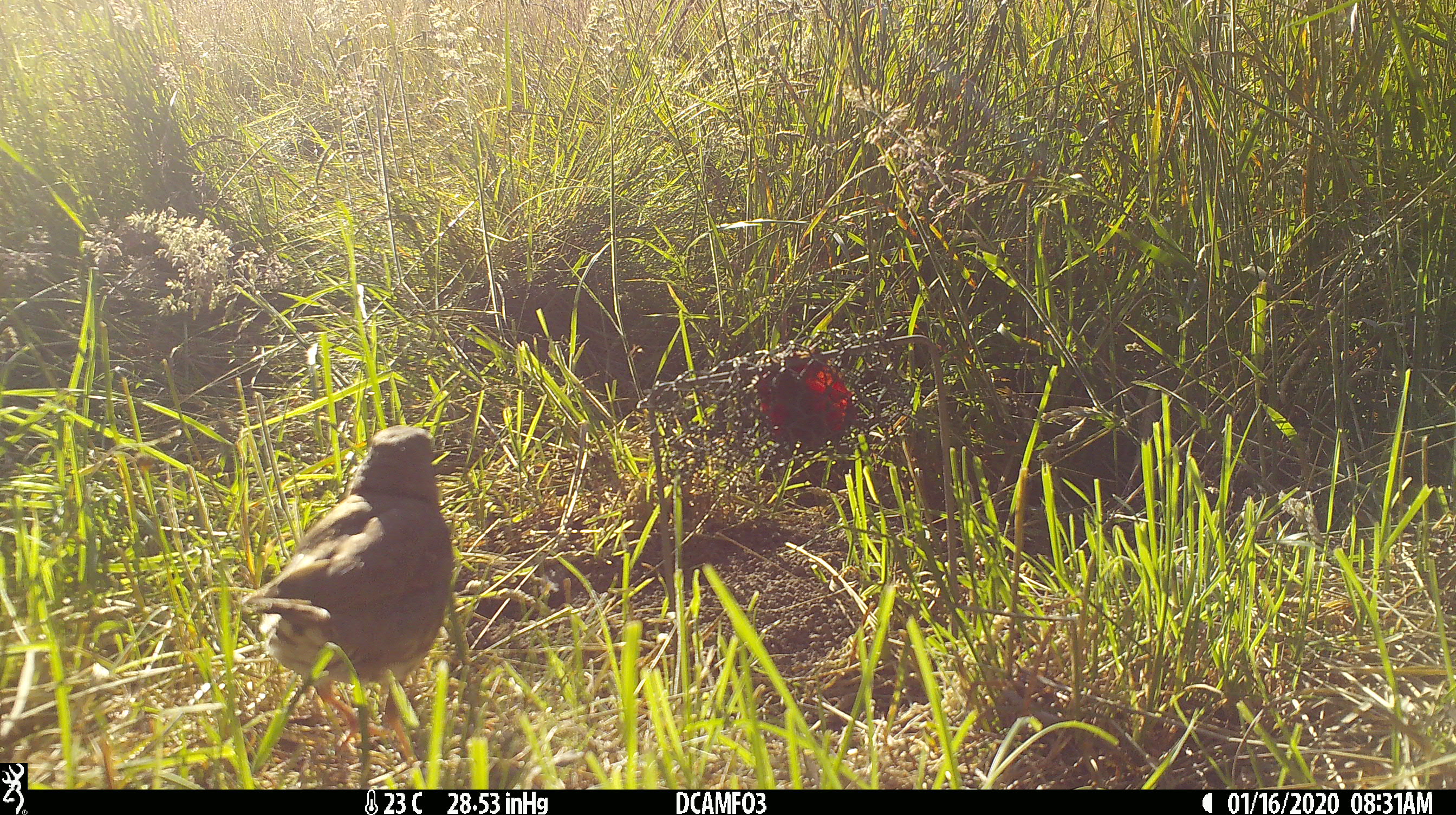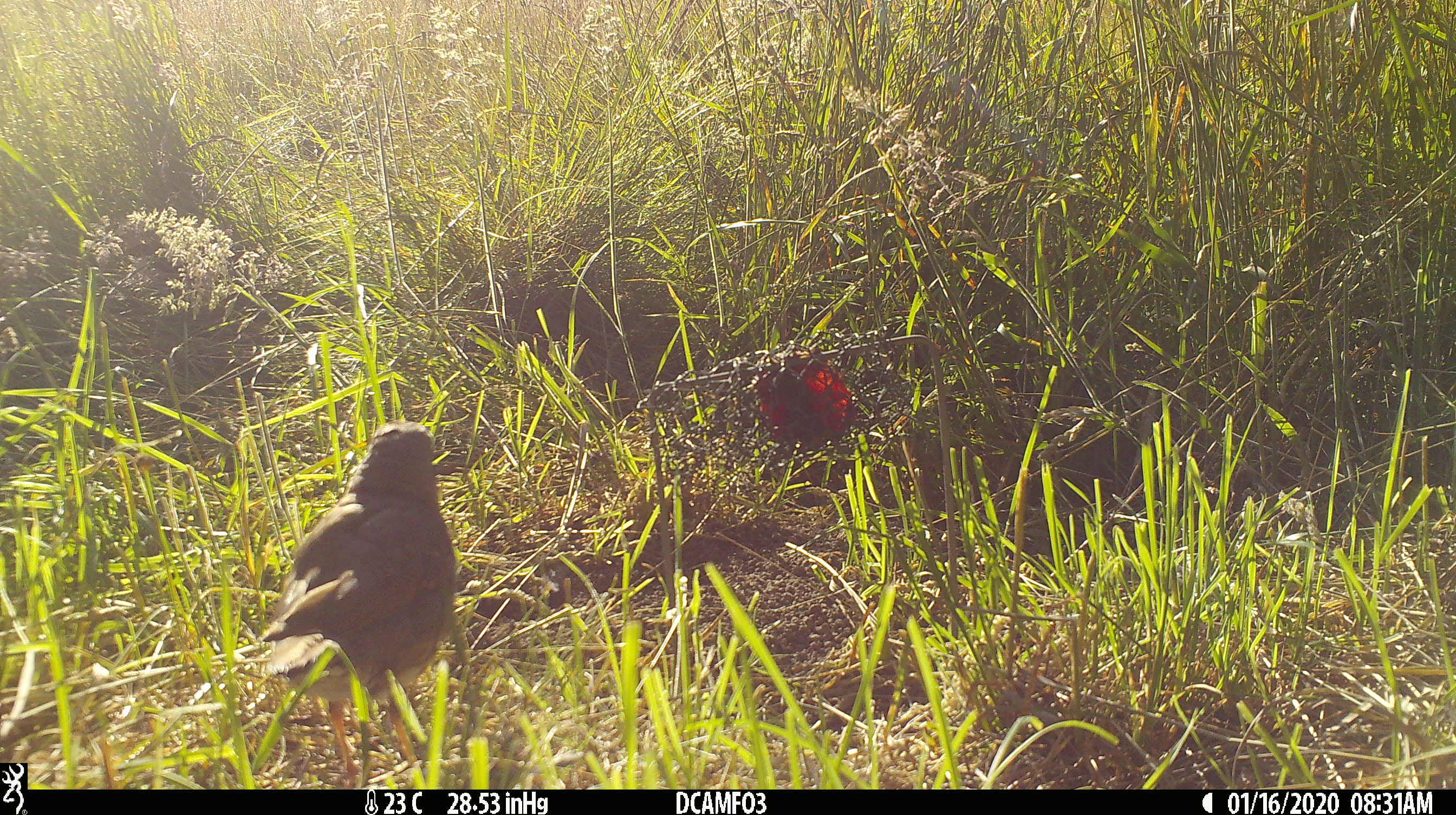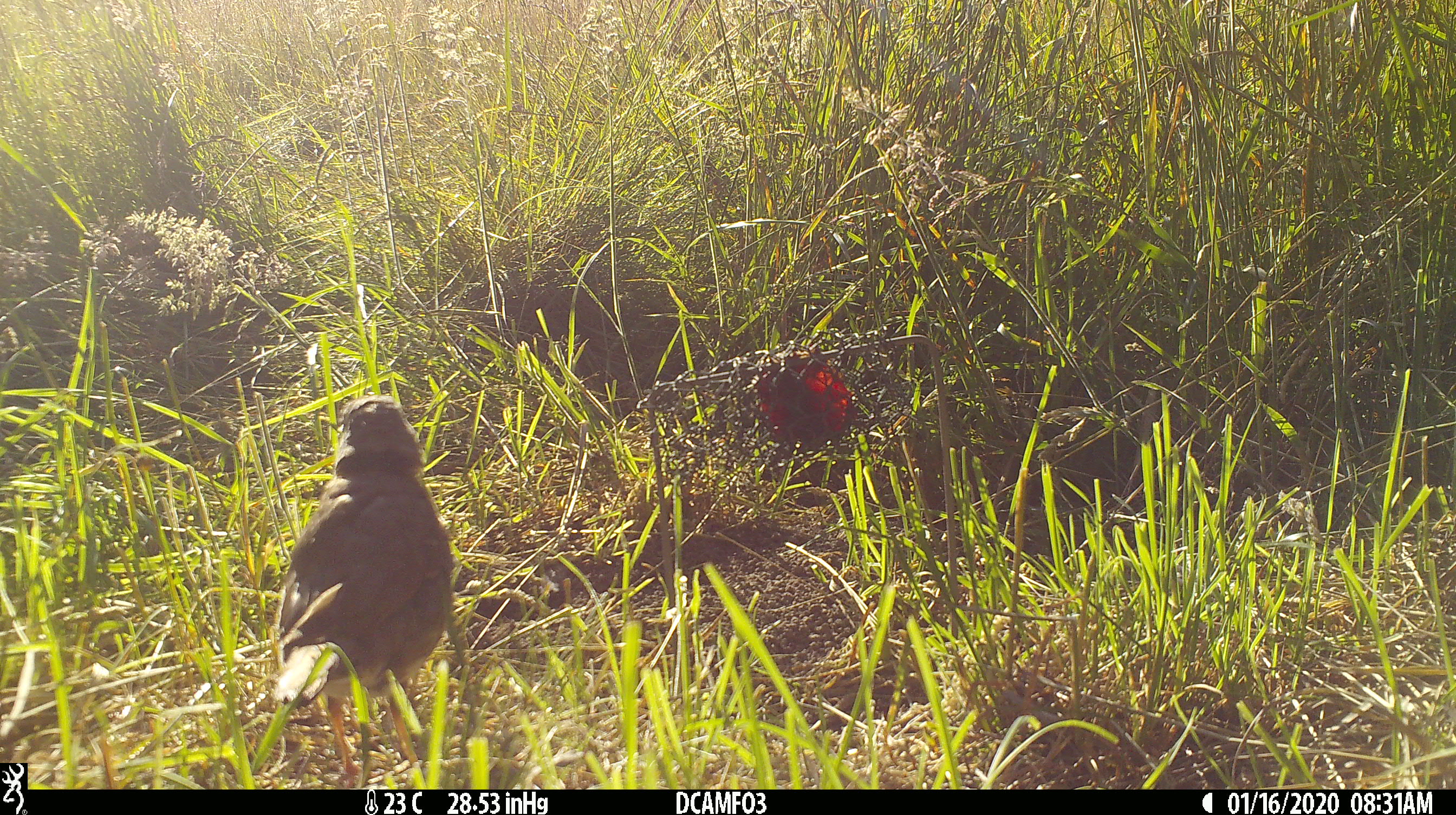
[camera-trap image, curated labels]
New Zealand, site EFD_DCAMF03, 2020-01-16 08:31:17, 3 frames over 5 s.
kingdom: Animalia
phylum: Chordata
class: Aves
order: Passeriformes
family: Turdidae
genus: Turdus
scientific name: Turdus philomelos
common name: song thrush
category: thrush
Thrush (song thrush) (Turdus philomelos).